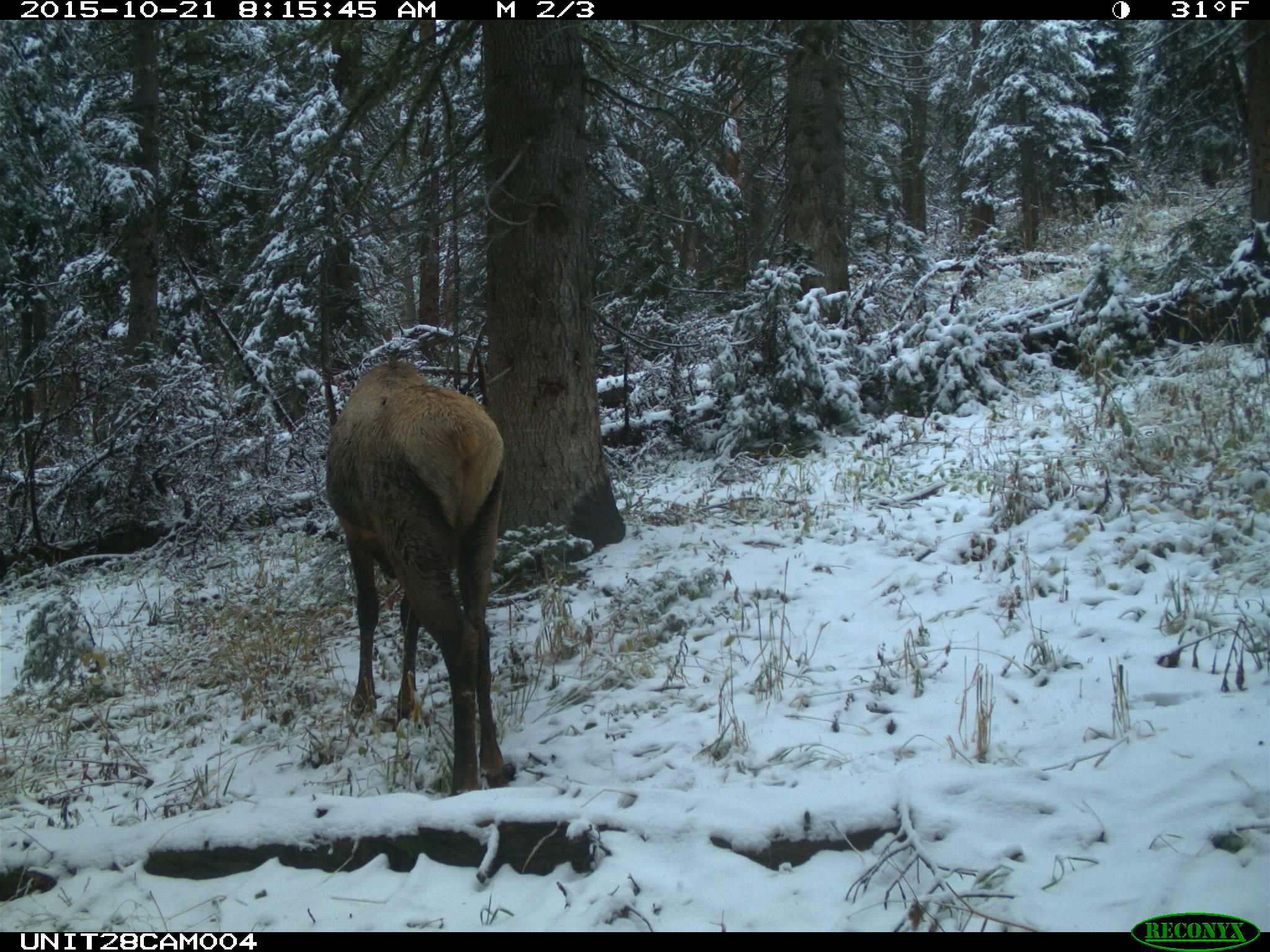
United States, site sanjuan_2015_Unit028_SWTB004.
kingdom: Animalia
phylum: Chordata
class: Mammalia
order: Artiodactyla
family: Cervidae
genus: Cervus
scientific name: Cervus elaphus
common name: red deer